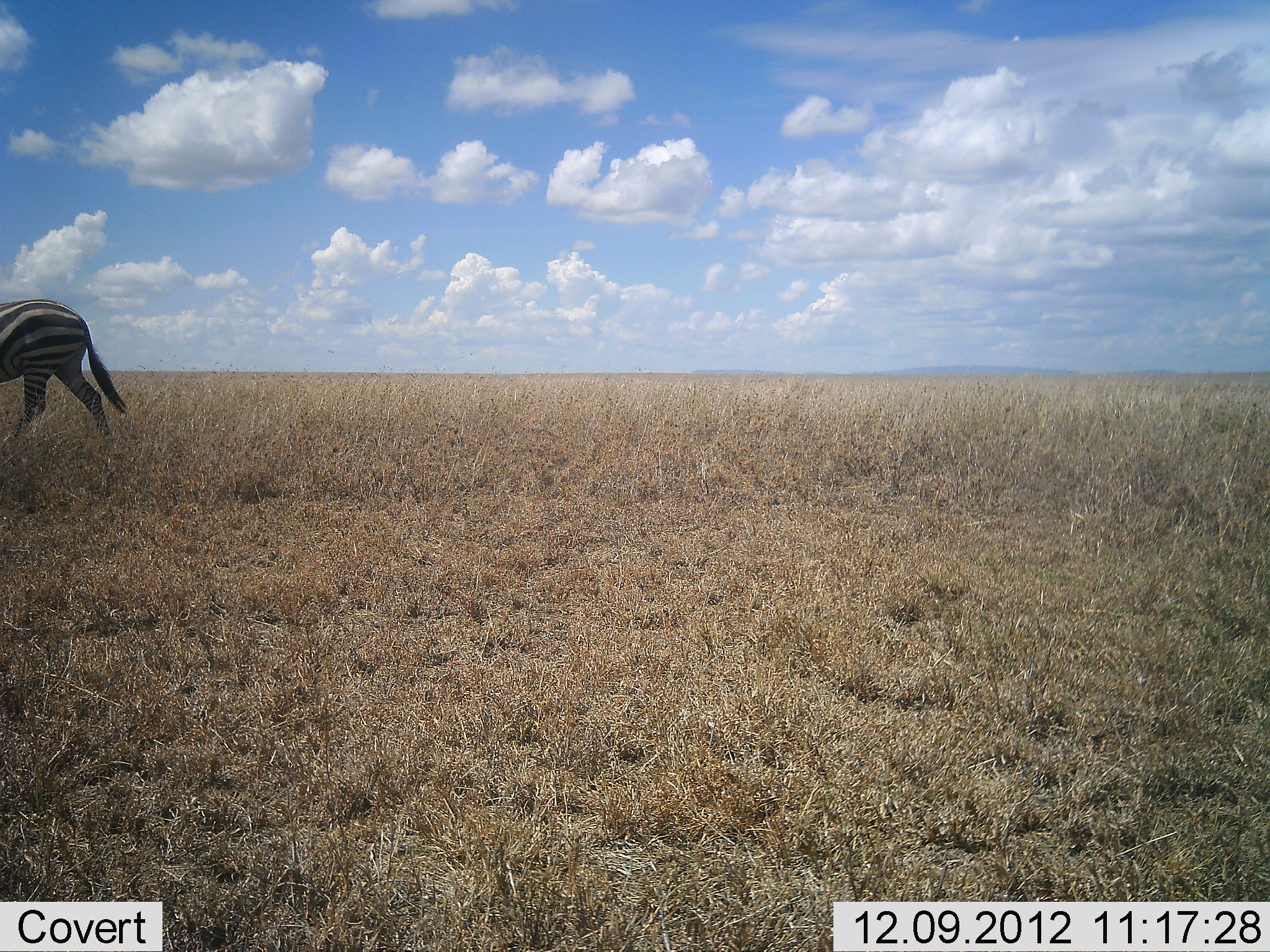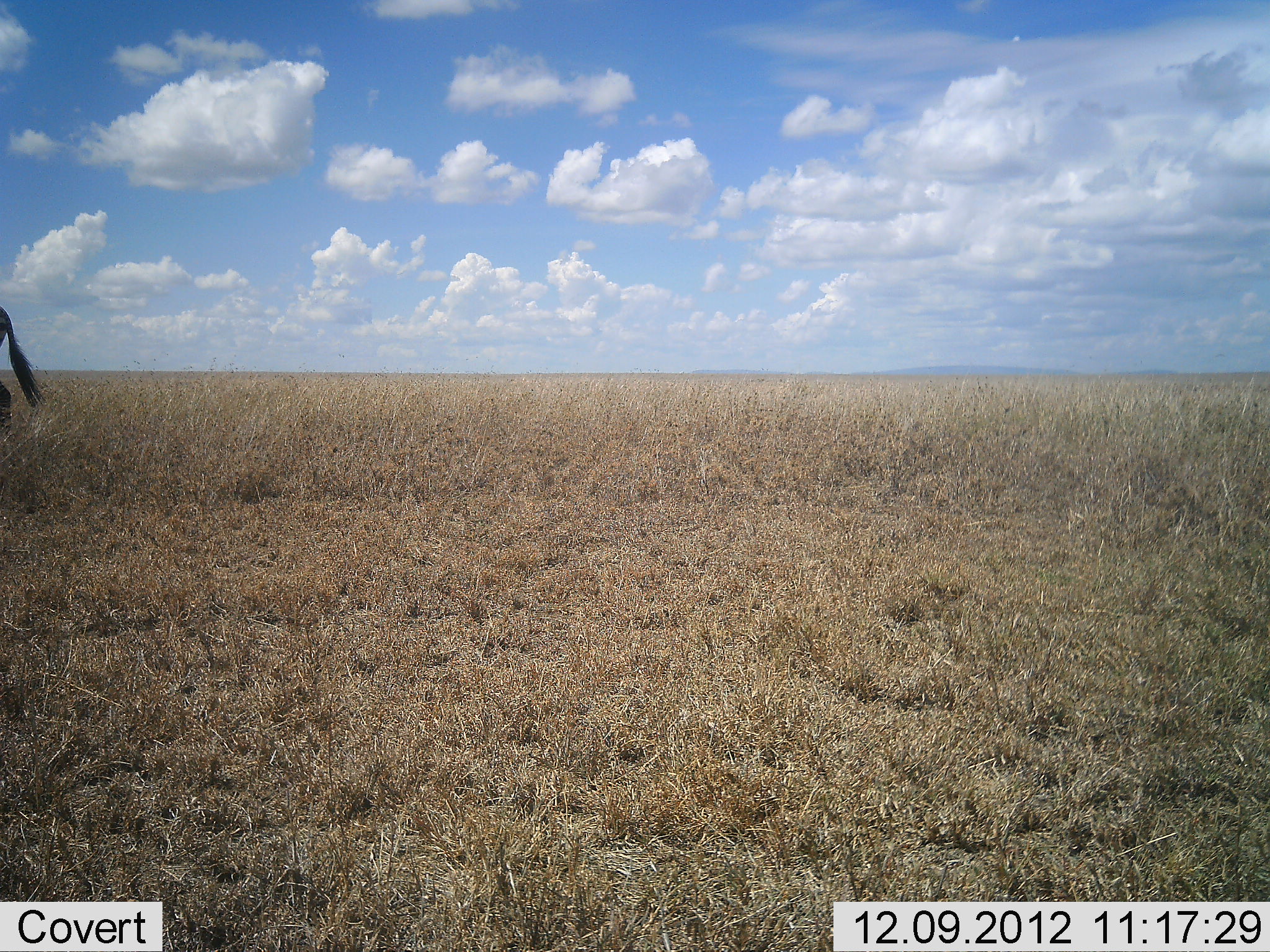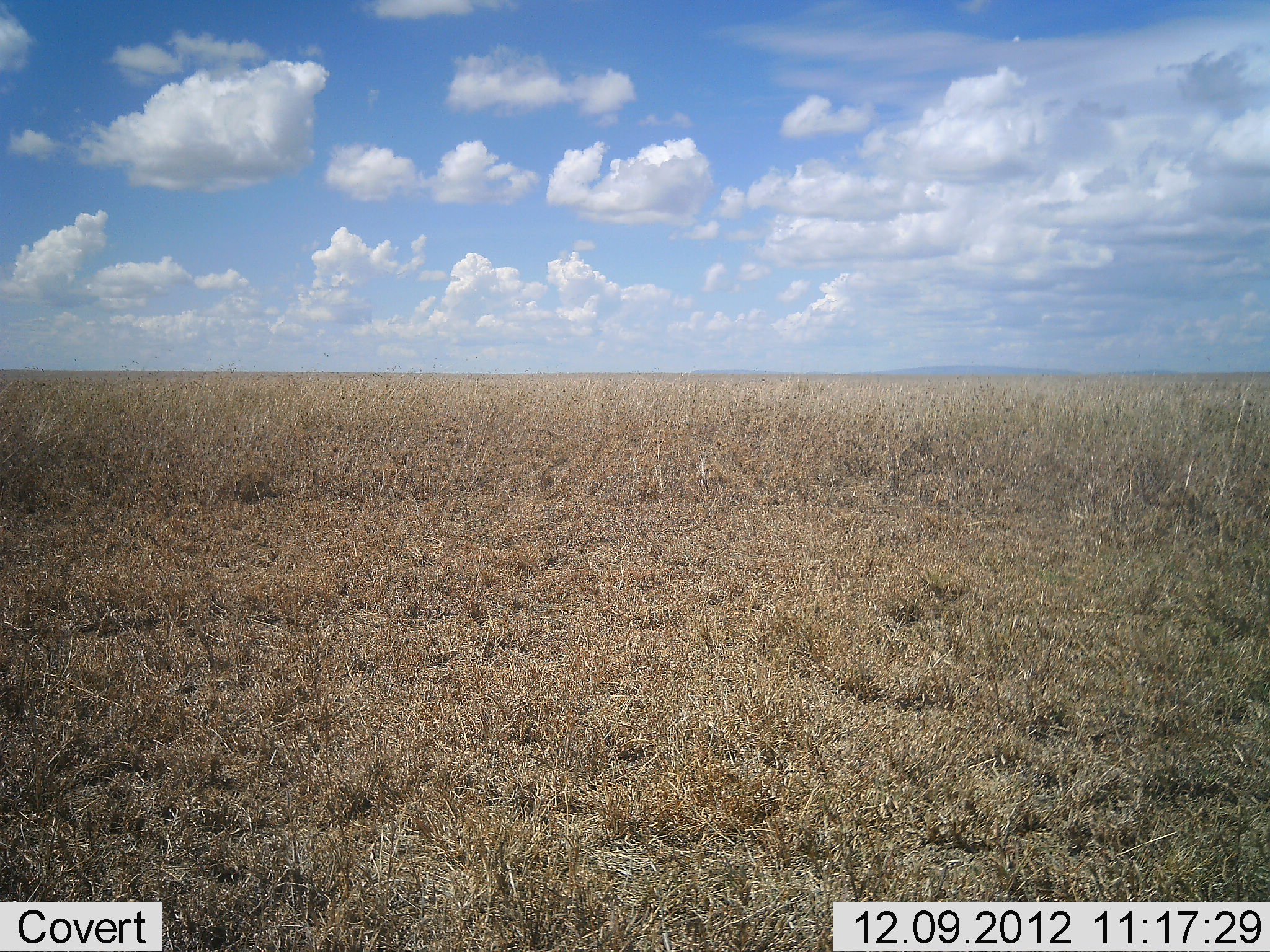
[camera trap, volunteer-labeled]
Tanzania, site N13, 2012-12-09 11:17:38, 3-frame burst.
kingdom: Animalia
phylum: Chordata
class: Mammalia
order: Perissodactyla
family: Equidae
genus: Equus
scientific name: Equus quagga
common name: plains zebra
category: zebra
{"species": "zebra (plains zebra) (Equus quagga)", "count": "1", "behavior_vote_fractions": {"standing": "0%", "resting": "0%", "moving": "100%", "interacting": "0%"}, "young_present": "0%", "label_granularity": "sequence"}